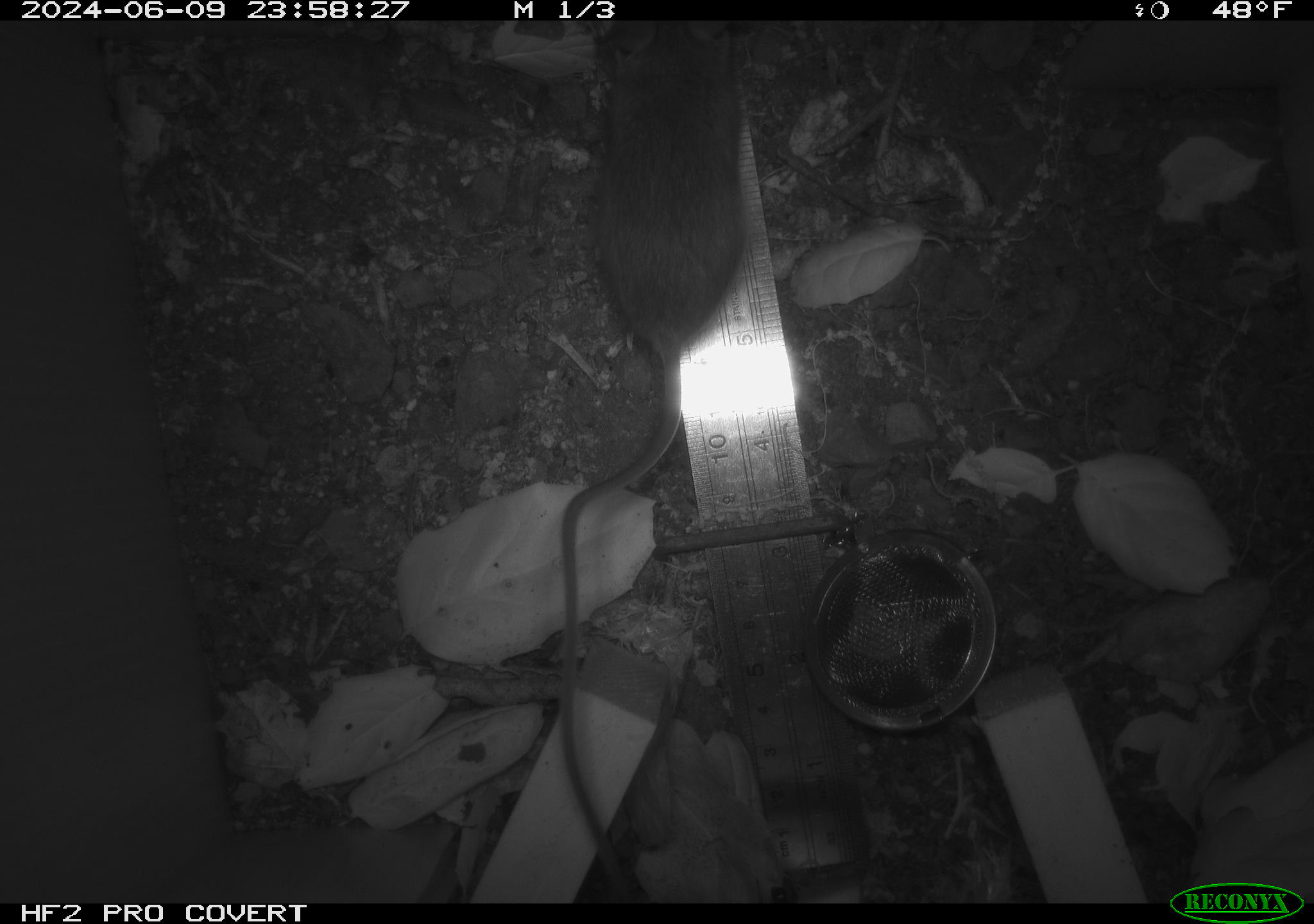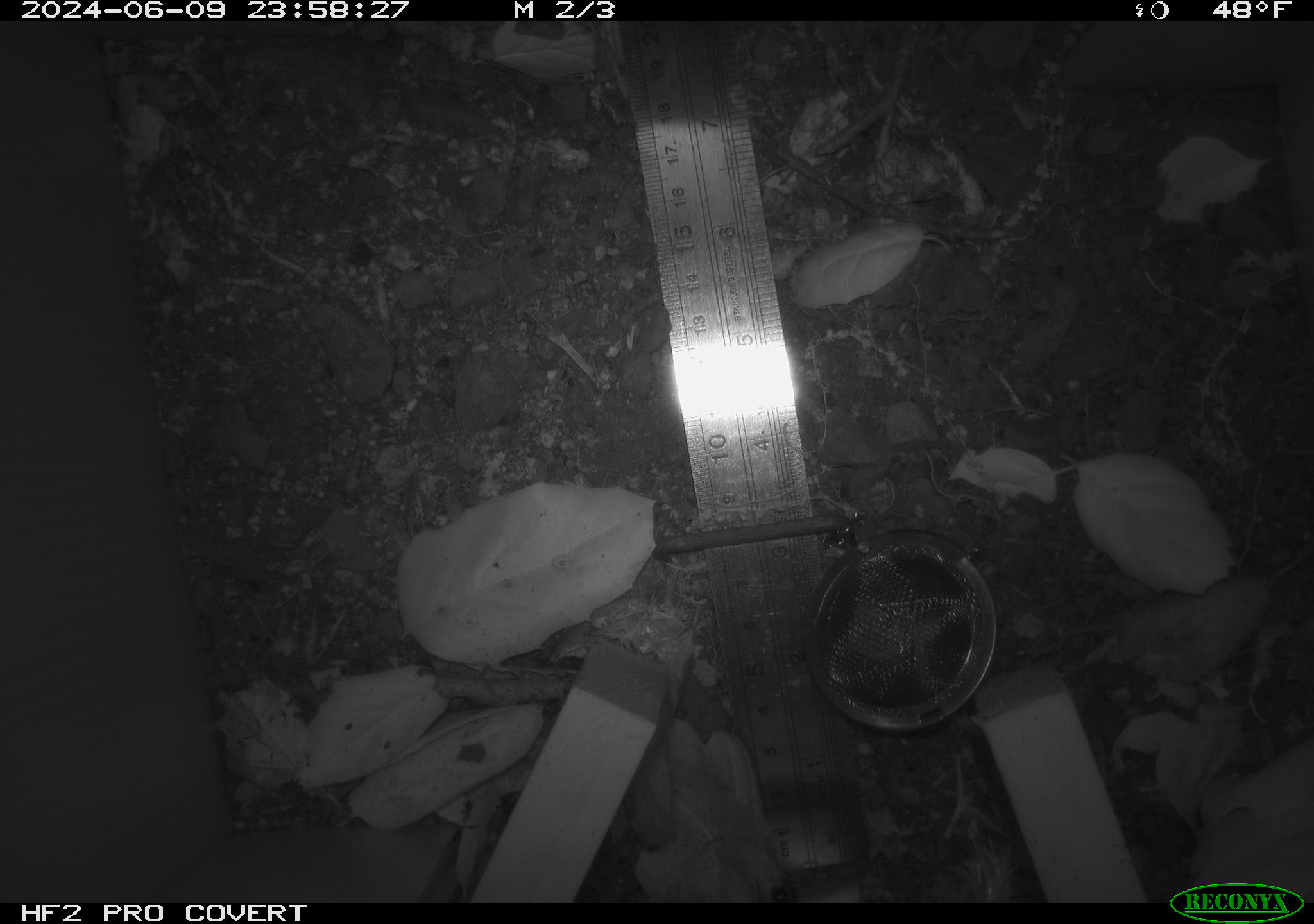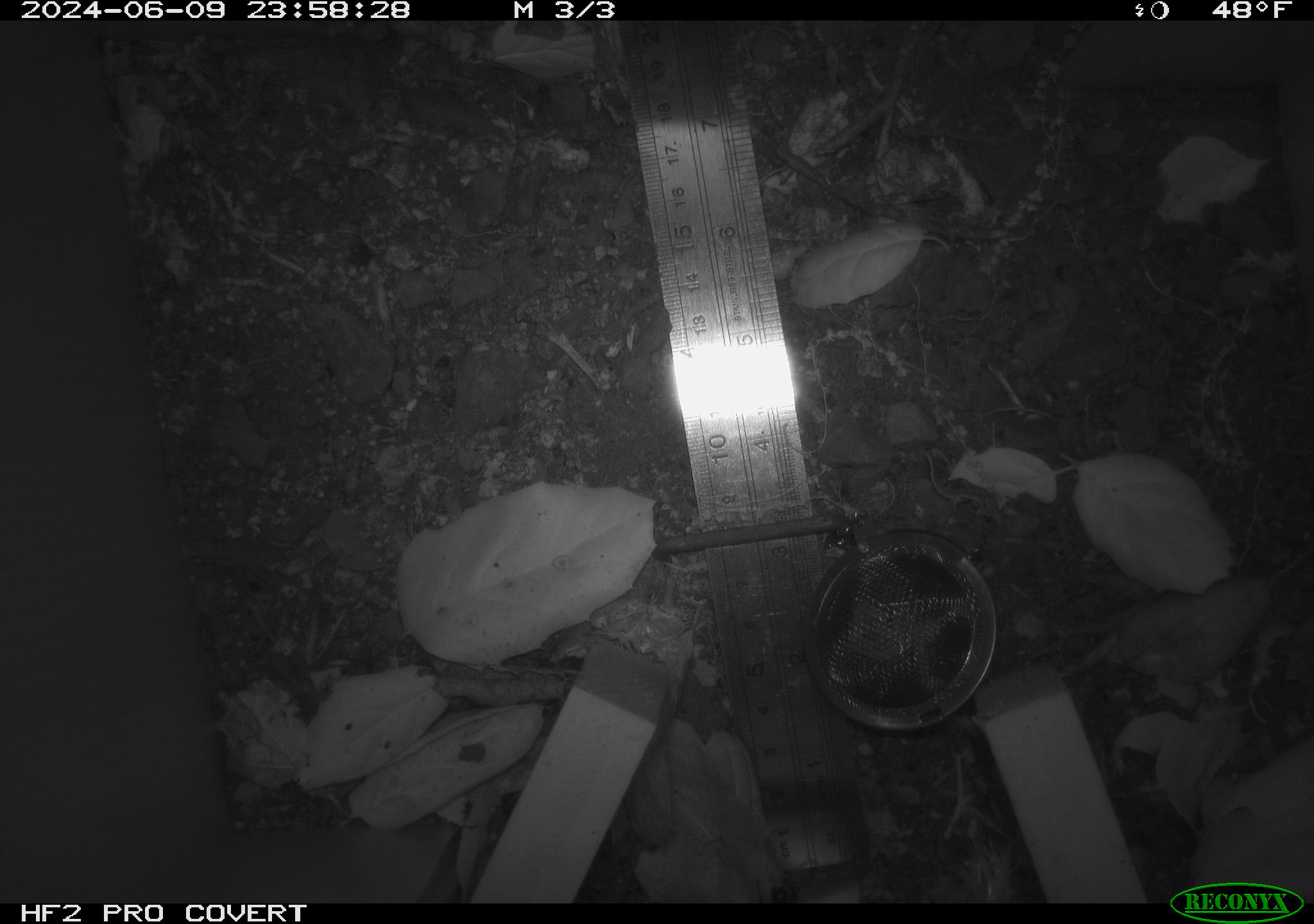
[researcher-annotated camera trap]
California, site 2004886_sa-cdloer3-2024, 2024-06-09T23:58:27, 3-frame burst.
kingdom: Animalia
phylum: Chordata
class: Mammalia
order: Rodentia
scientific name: Rodentia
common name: rodent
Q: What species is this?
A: Rodent (Rodentia).